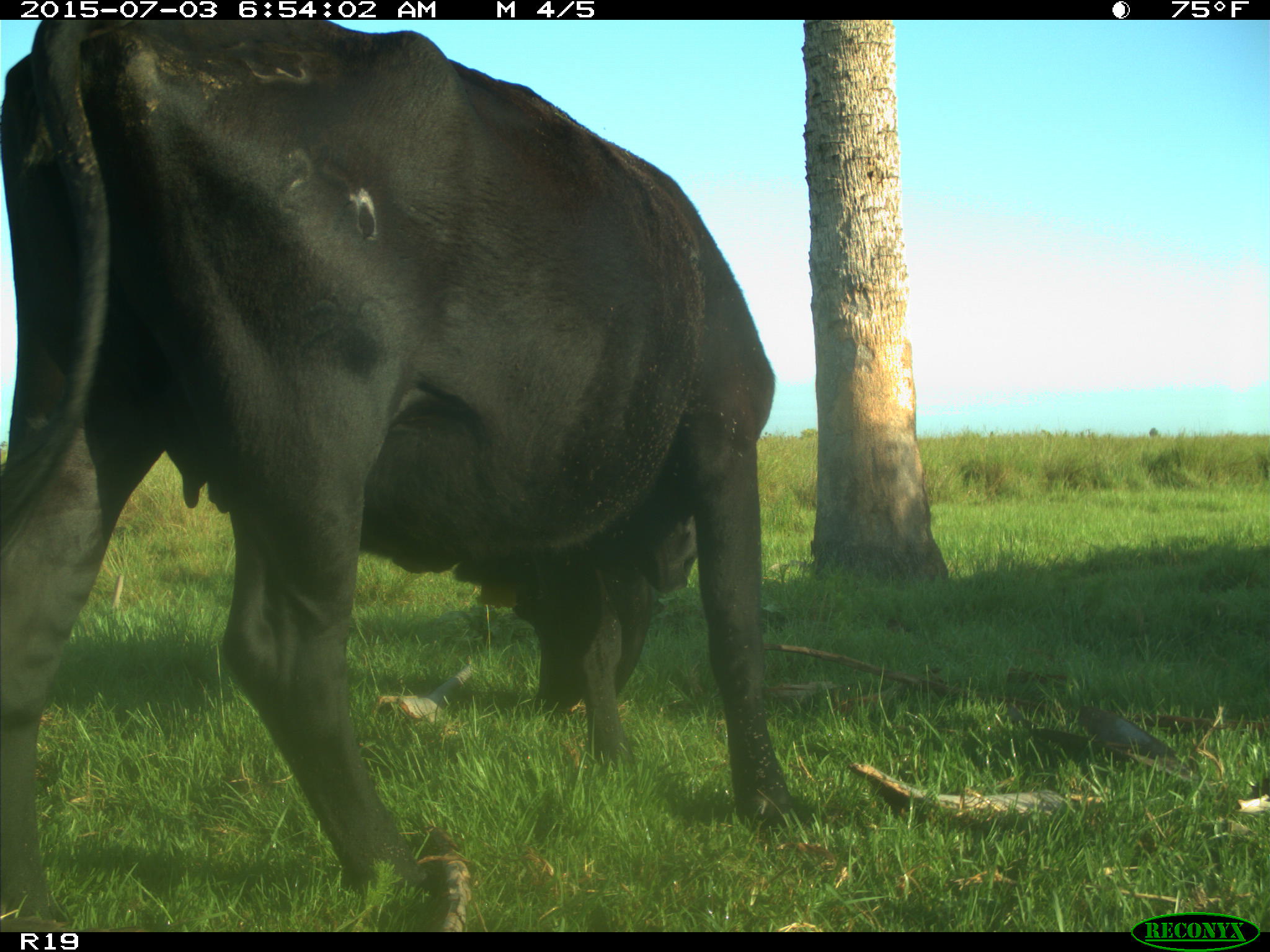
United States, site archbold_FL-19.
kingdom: Animalia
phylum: Chordata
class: Mammalia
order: Artiodactyla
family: Bovidae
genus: Bos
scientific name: Bos taurus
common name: domestic cow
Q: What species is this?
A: Bos taurus (domestic cow).